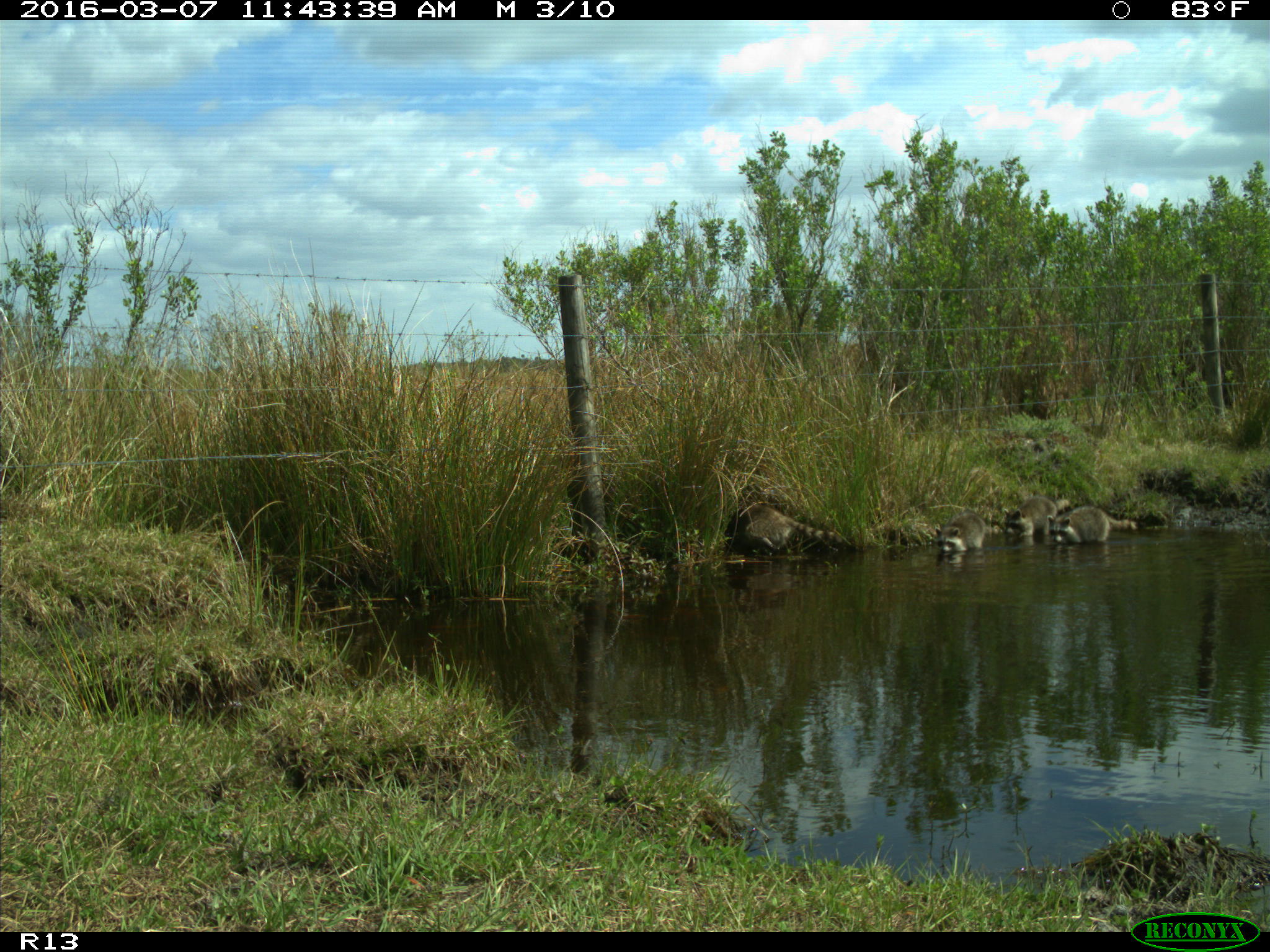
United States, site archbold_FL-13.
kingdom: Animalia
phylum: Chordata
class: Mammalia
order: Carnivora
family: Procyonidae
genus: Procyon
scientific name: Procyon lotor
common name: common raccoon